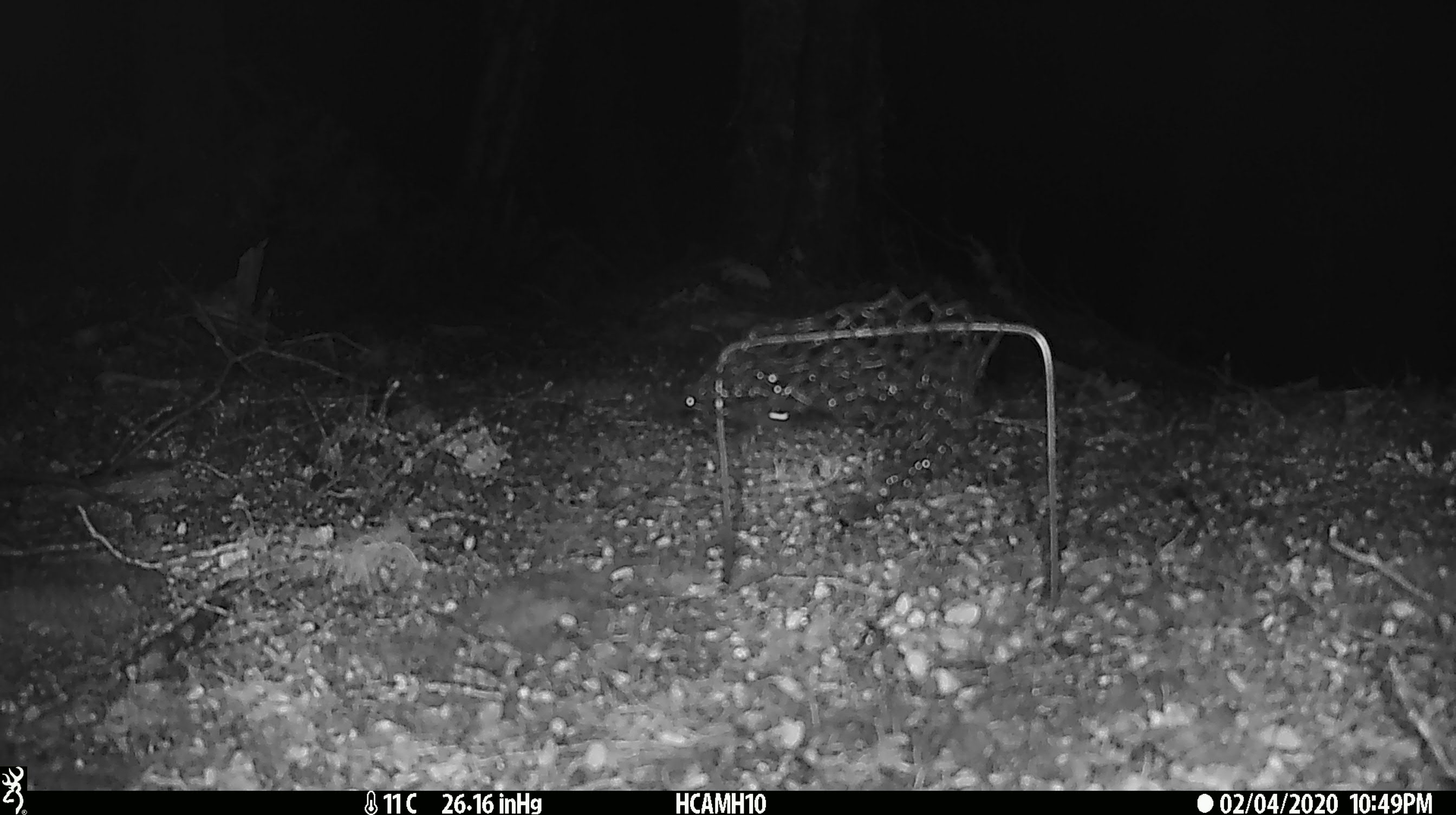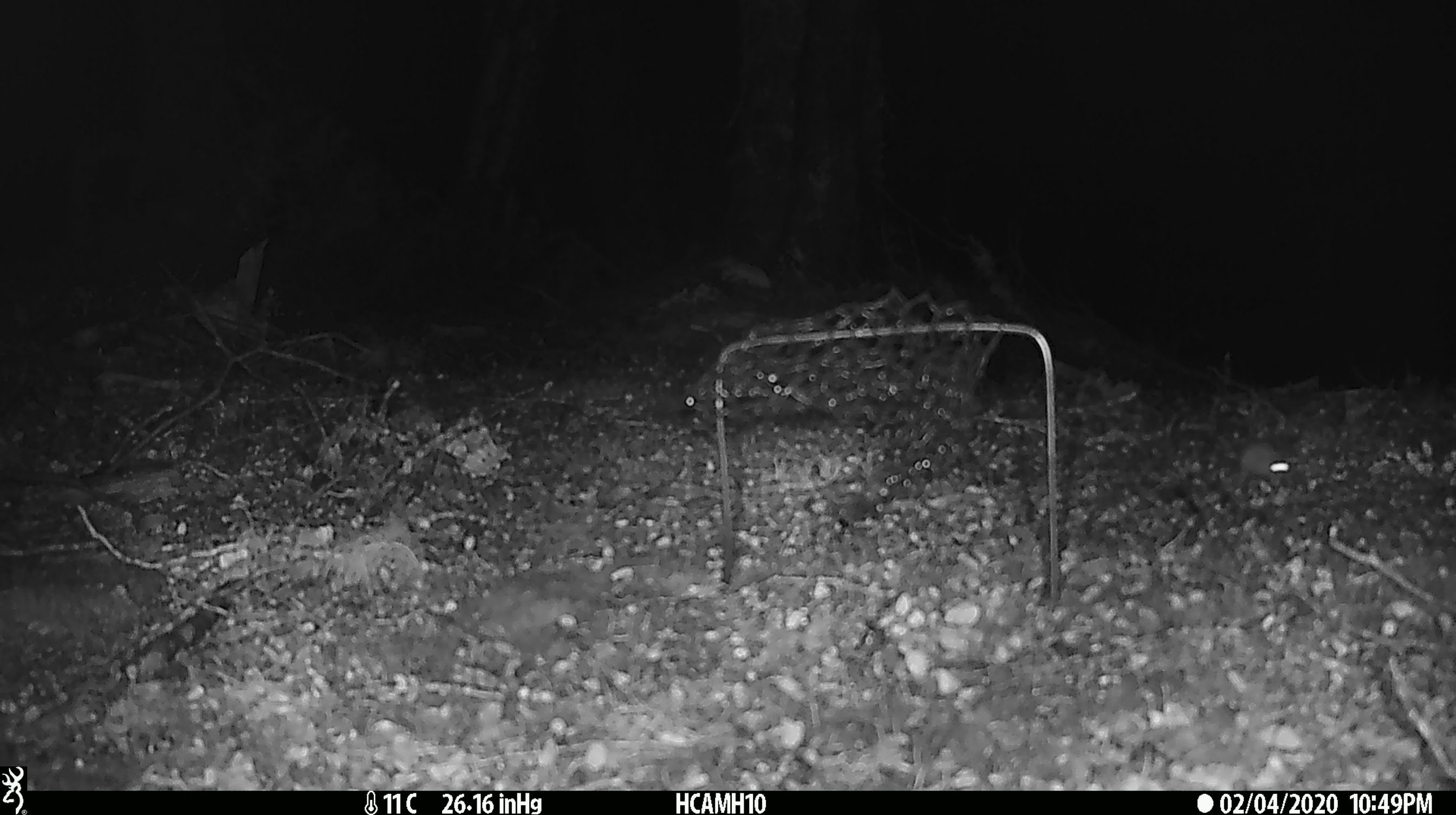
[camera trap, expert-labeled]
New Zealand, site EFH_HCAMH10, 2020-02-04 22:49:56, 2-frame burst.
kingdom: Animalia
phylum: Chordata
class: Mammalia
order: Rodentia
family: Muridae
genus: Mus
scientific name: Mus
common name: mouse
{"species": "mouse (Mus)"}